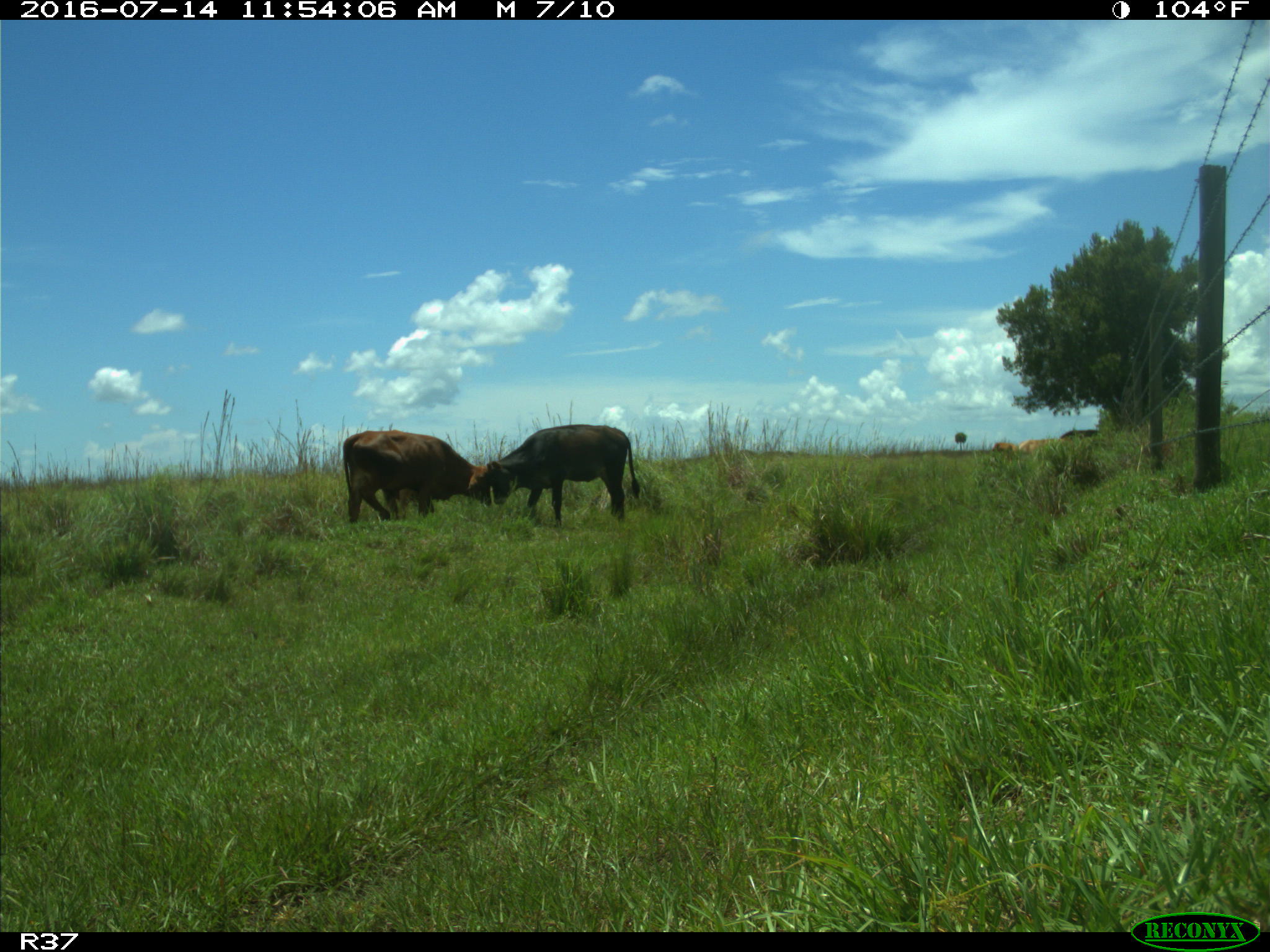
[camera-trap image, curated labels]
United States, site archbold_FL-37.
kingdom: Animalia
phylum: Chordata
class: Mammalia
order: Artiodactyla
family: Bovidae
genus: Bos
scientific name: Bos taurus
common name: domestic cow